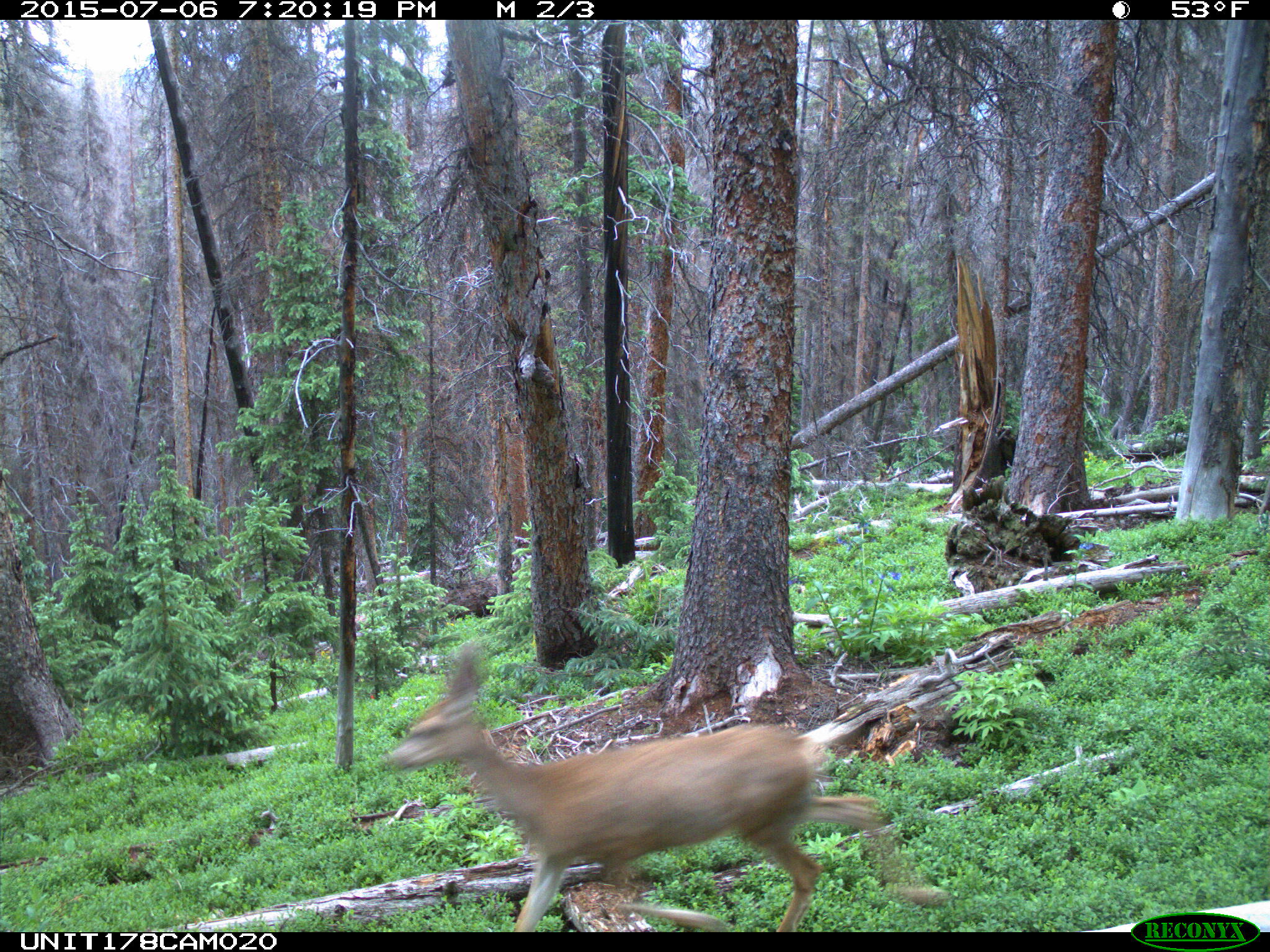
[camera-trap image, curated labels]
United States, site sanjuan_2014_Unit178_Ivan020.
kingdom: Animalia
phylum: Chordata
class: Mammalia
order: Artiodactyla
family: Cervidae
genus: Odocoileus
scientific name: Odocoileus hemionus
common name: mule deer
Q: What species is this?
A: Odocoileus hemionus (mule deer).